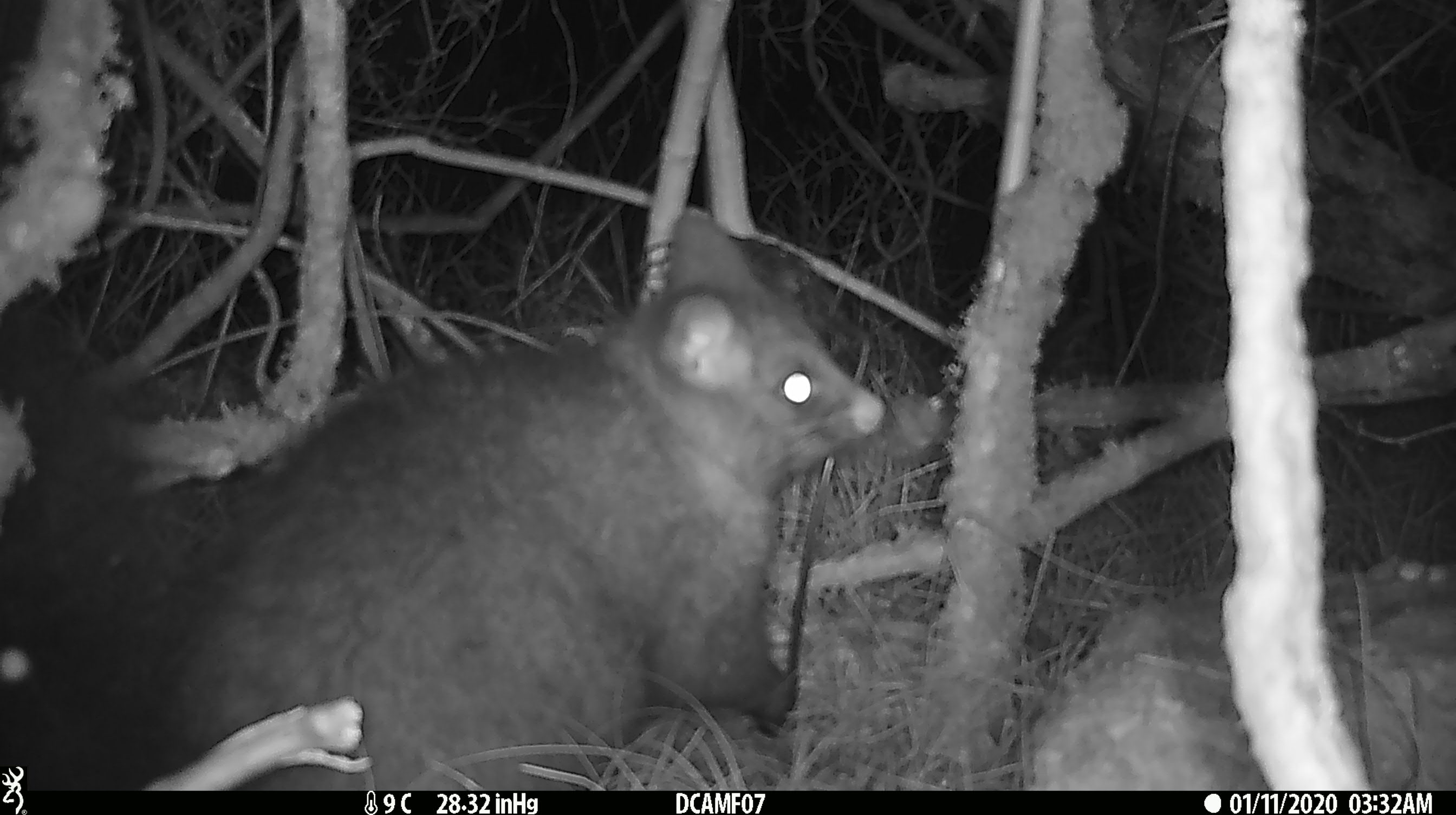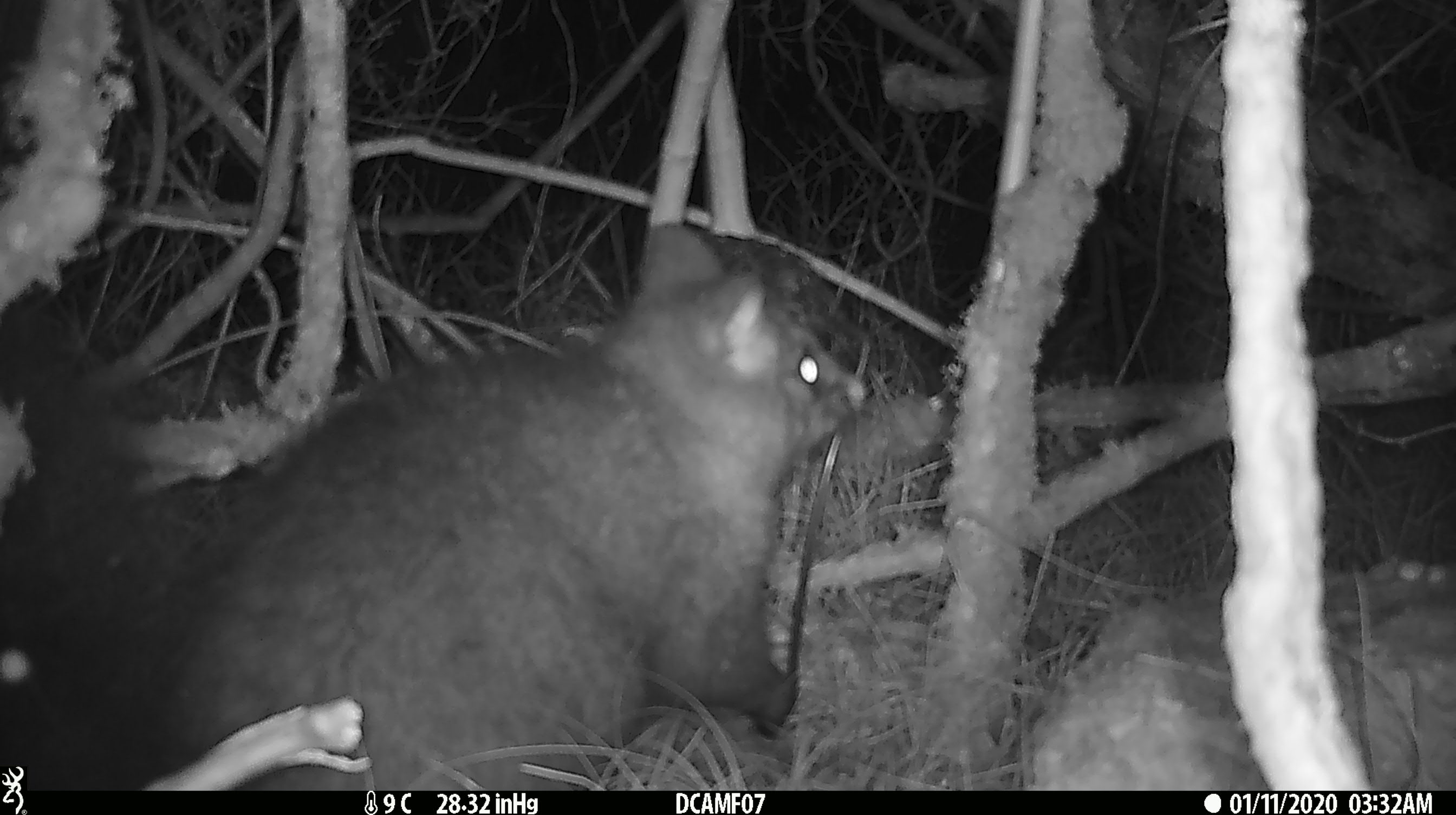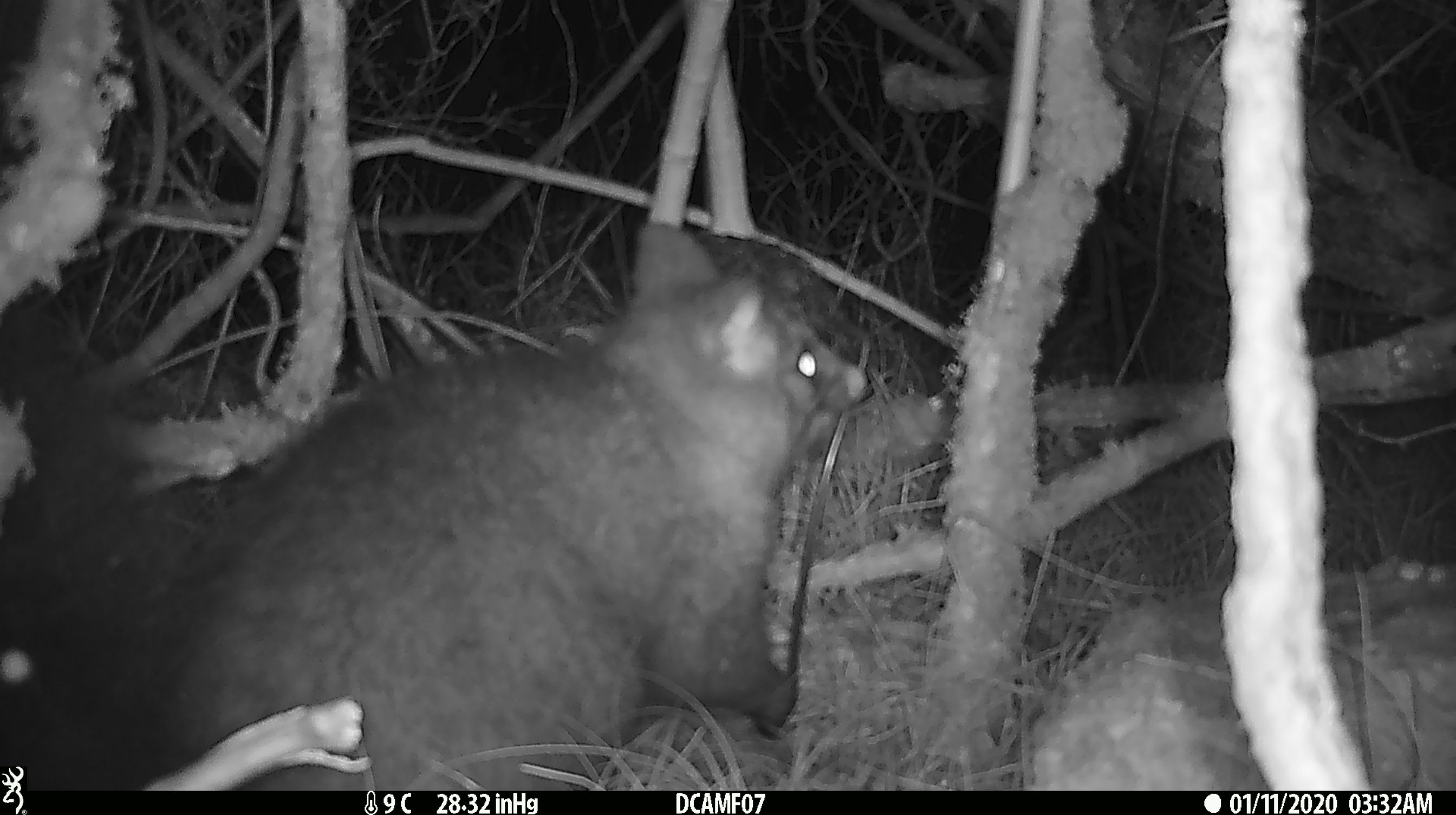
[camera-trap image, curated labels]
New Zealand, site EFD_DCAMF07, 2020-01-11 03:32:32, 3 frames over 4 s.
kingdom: Animalia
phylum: Chordata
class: Mammalia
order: Diprotodontia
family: Phalangeridae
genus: Trichosurus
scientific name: Trichosurus vulpecula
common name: common brushtail possum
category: possum